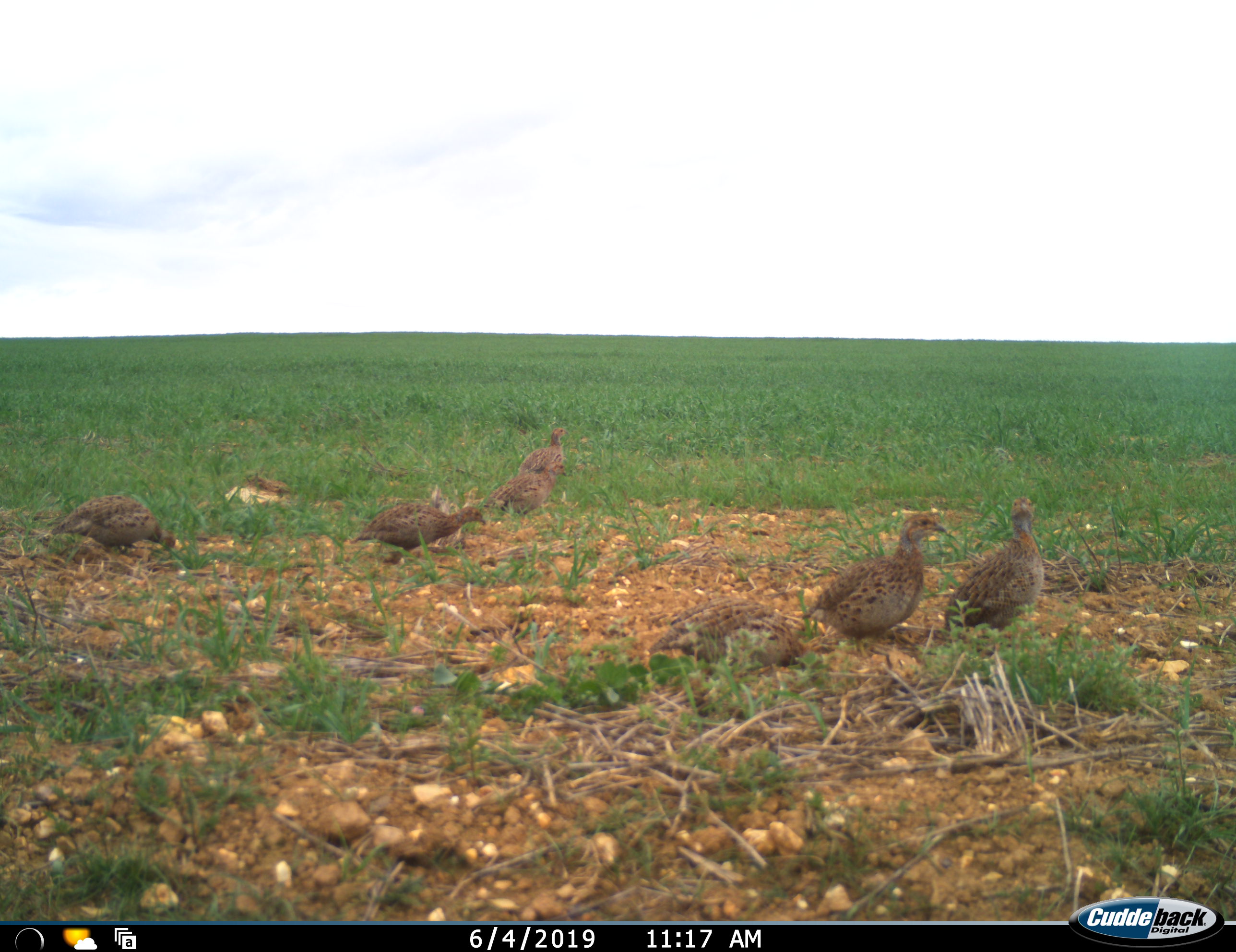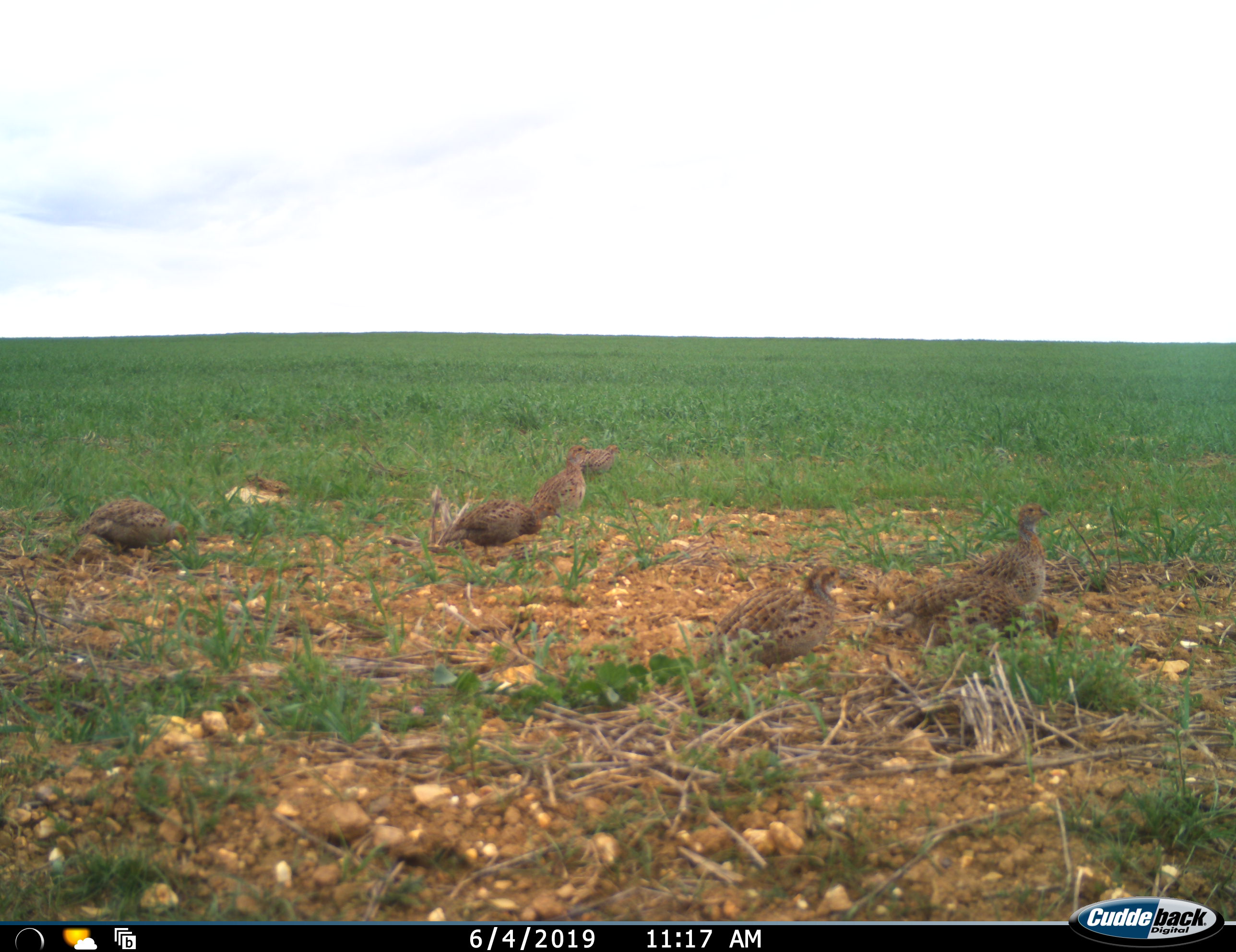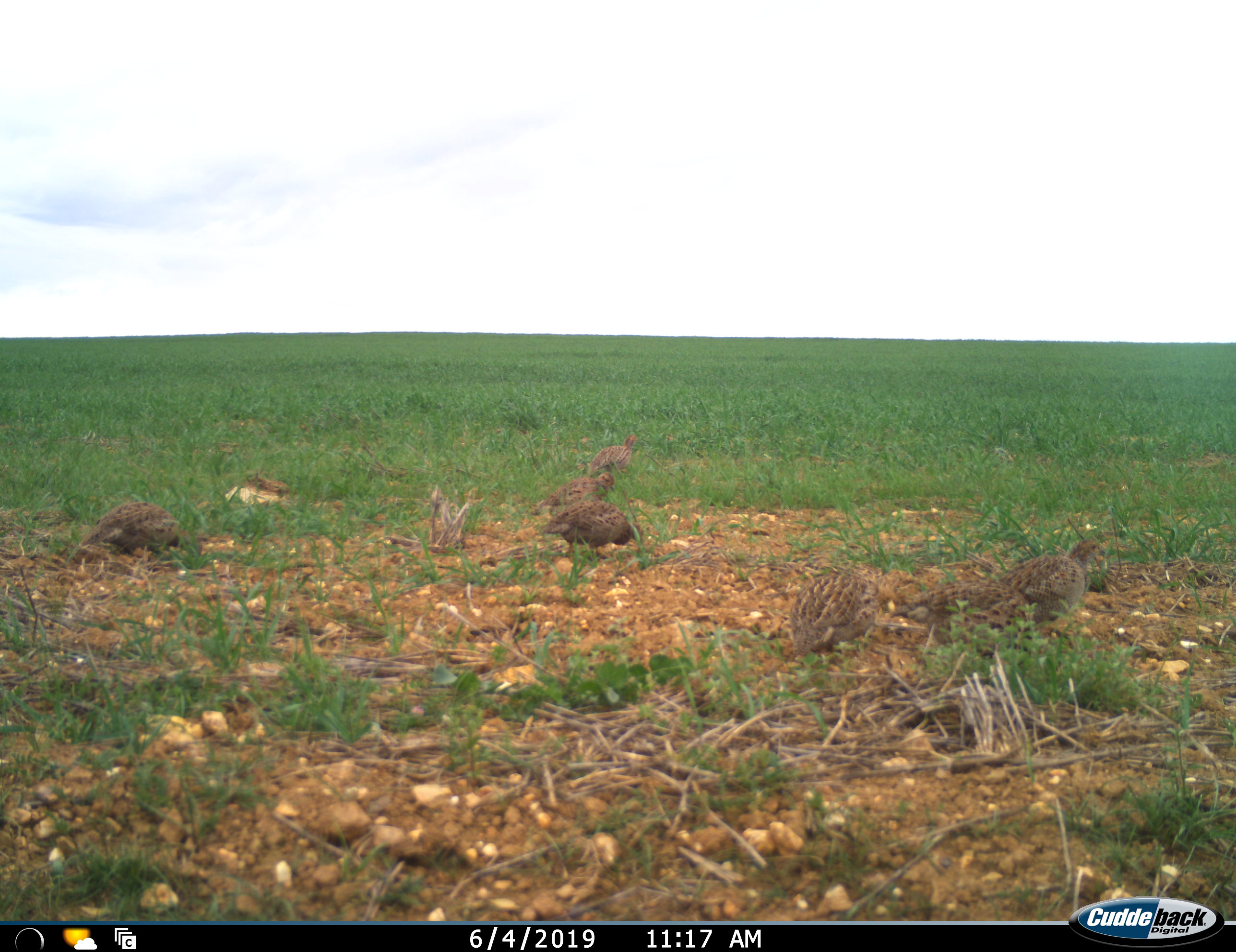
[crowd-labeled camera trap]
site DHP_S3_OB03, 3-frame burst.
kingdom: Animalia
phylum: Chordata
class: Aves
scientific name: Aves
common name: bird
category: birdother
Birdother (bird) (Aves), count 7. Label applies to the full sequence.